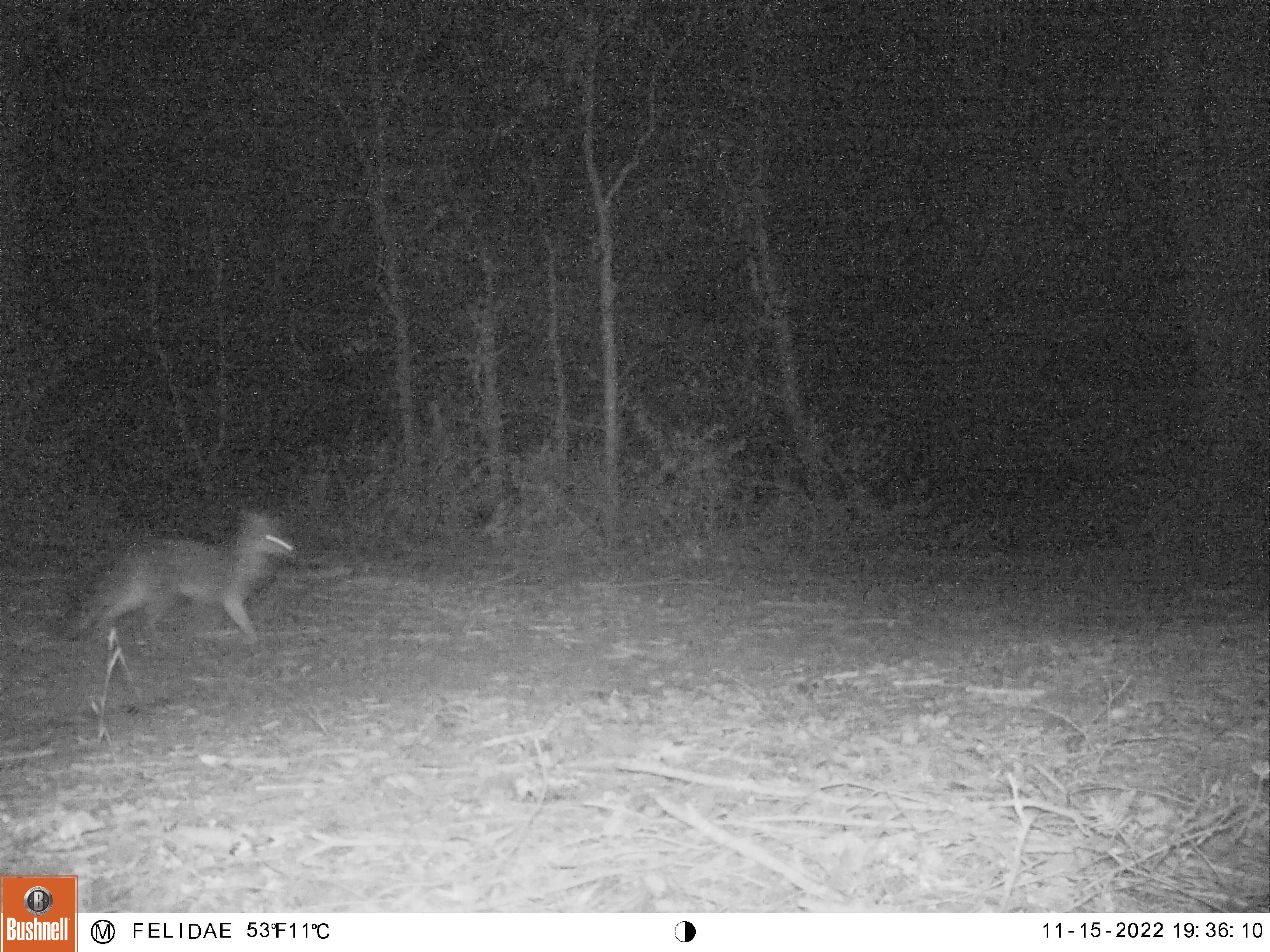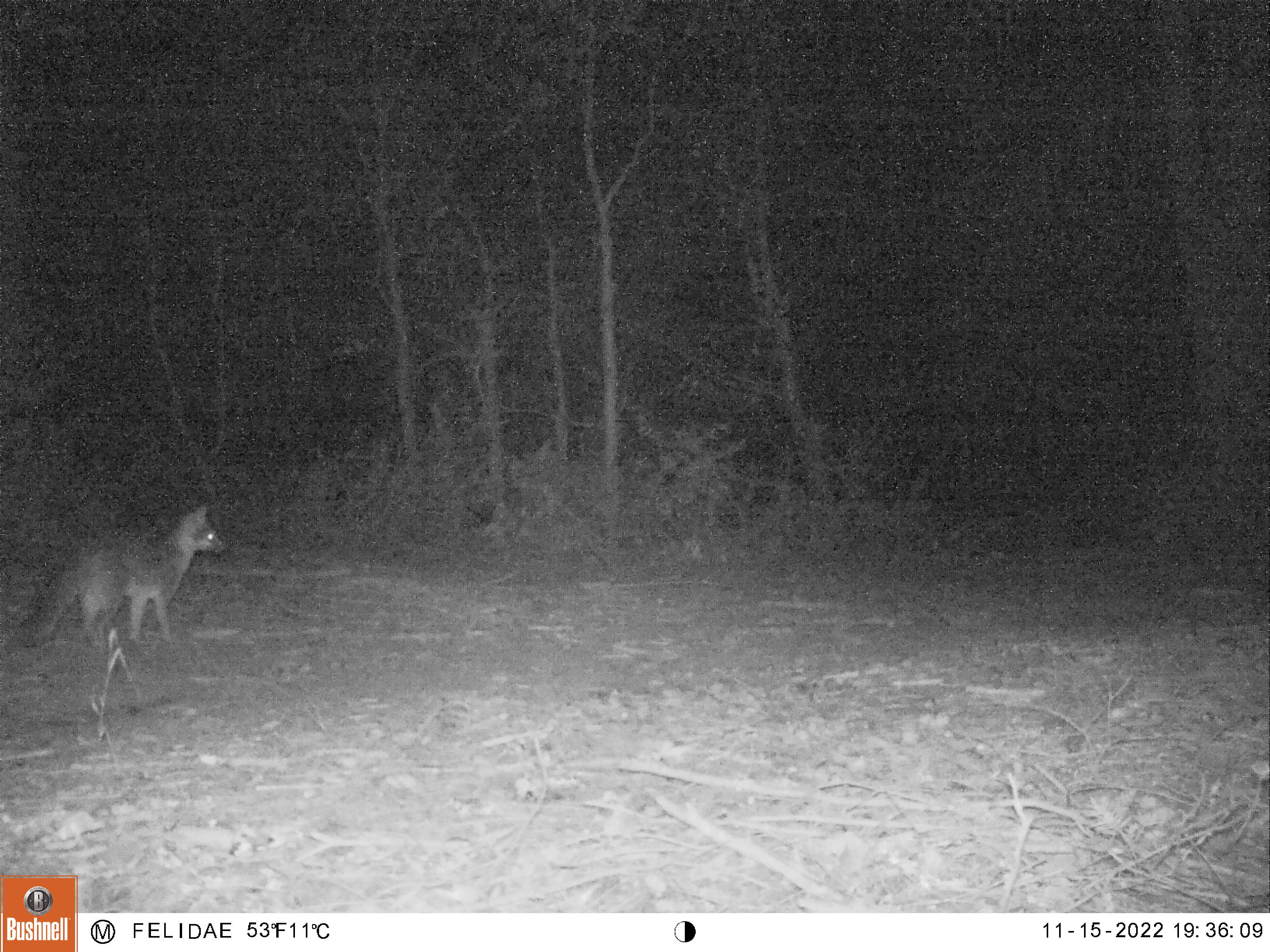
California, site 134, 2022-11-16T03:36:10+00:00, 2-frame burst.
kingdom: Animalia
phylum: Chordata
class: Mammalia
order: Carnivora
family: Canidae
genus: Urocyon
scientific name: Urocyon cinereoargenteus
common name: gray fox